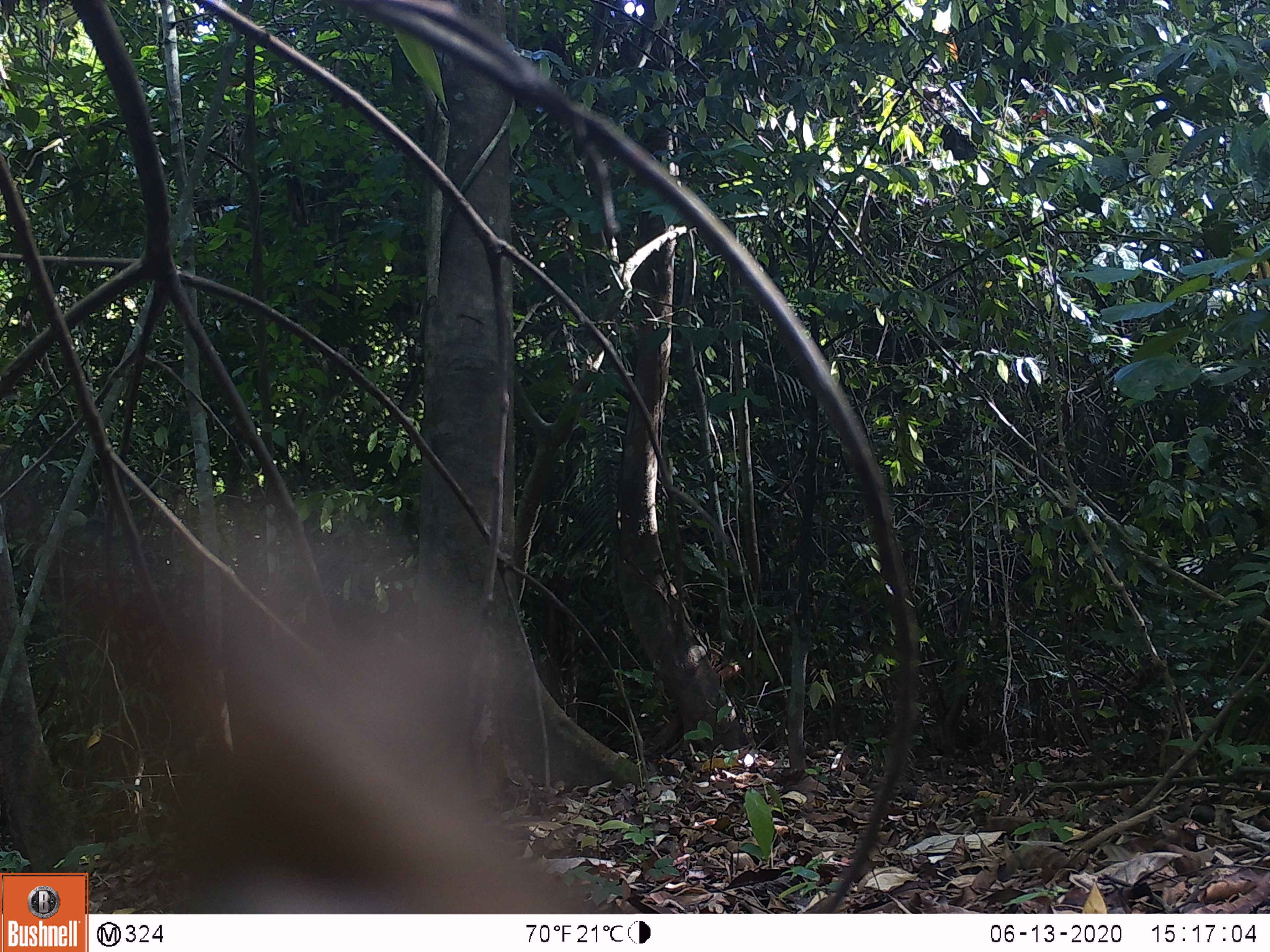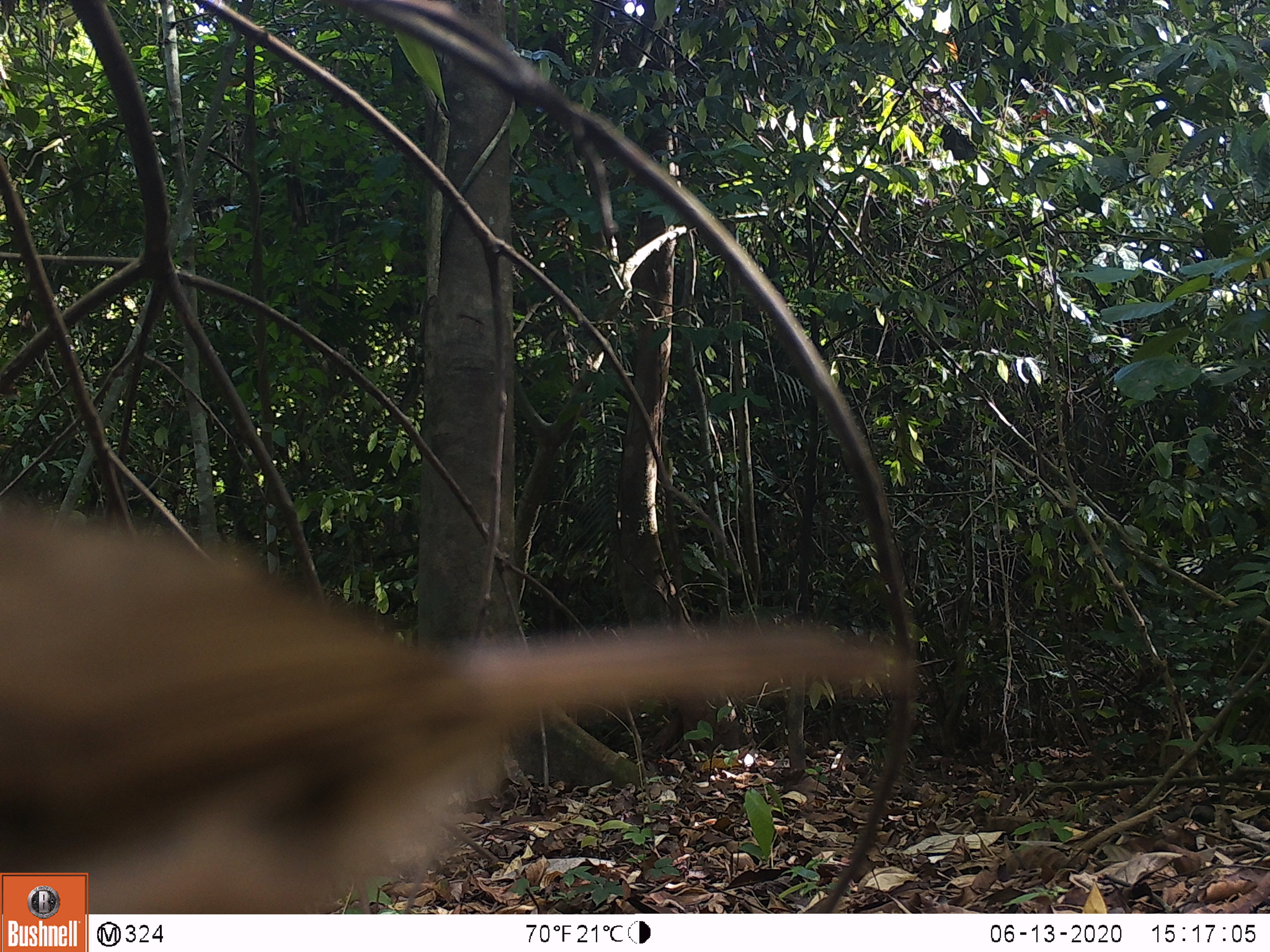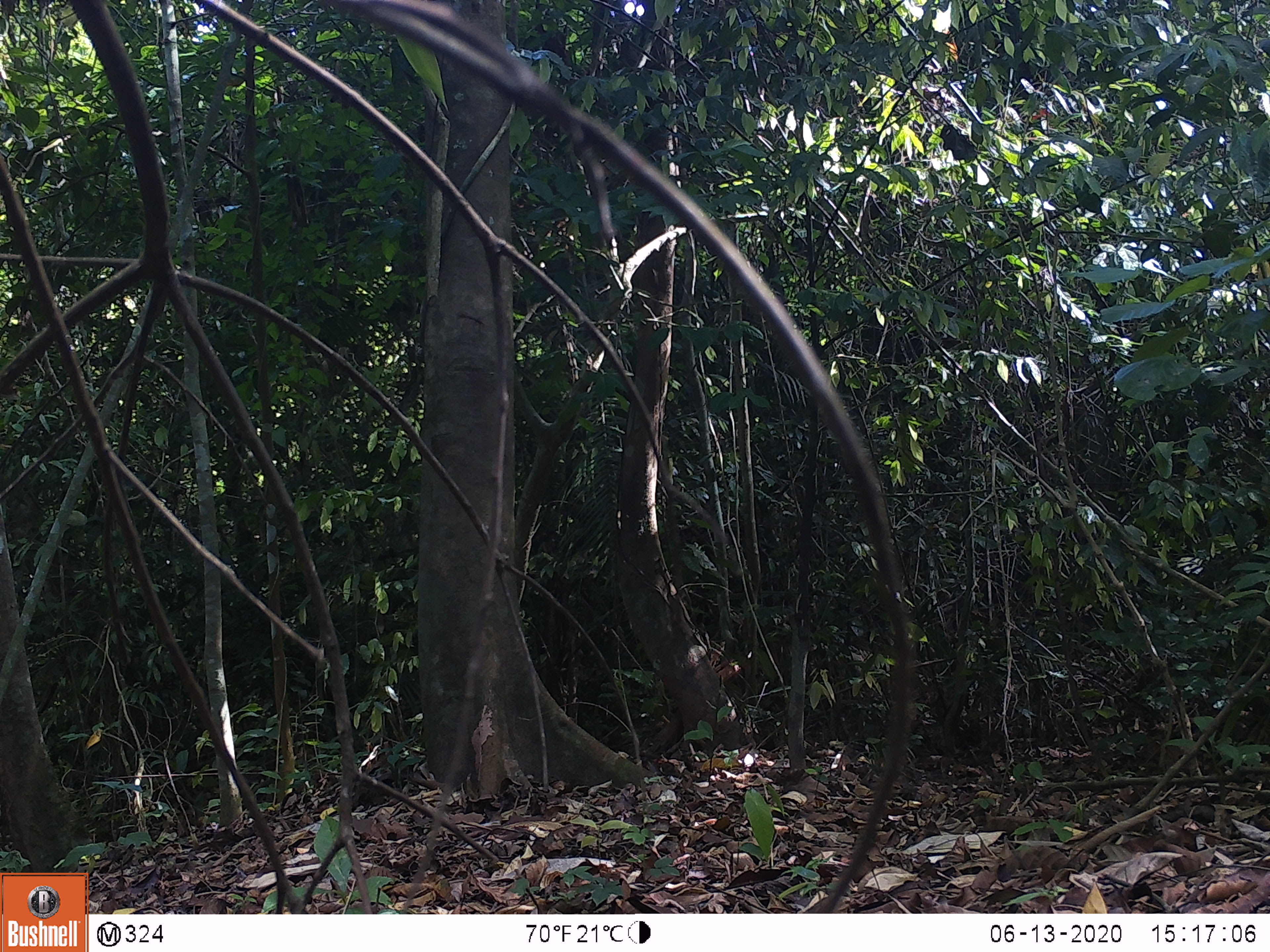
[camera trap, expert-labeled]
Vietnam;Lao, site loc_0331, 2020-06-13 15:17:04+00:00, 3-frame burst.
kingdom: Animalia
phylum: Chordata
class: Aves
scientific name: Aves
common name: bird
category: unidentified bird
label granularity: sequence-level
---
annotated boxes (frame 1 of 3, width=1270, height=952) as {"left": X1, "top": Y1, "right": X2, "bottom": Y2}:
unidentified bird: {"left": 72, "top": 498, "right": 608, "bottom": 914}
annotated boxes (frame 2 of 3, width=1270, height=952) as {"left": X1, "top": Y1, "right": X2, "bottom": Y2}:
unidentified bird: {"left": 0, "top": 498, "right": 918, "bottom": 913}